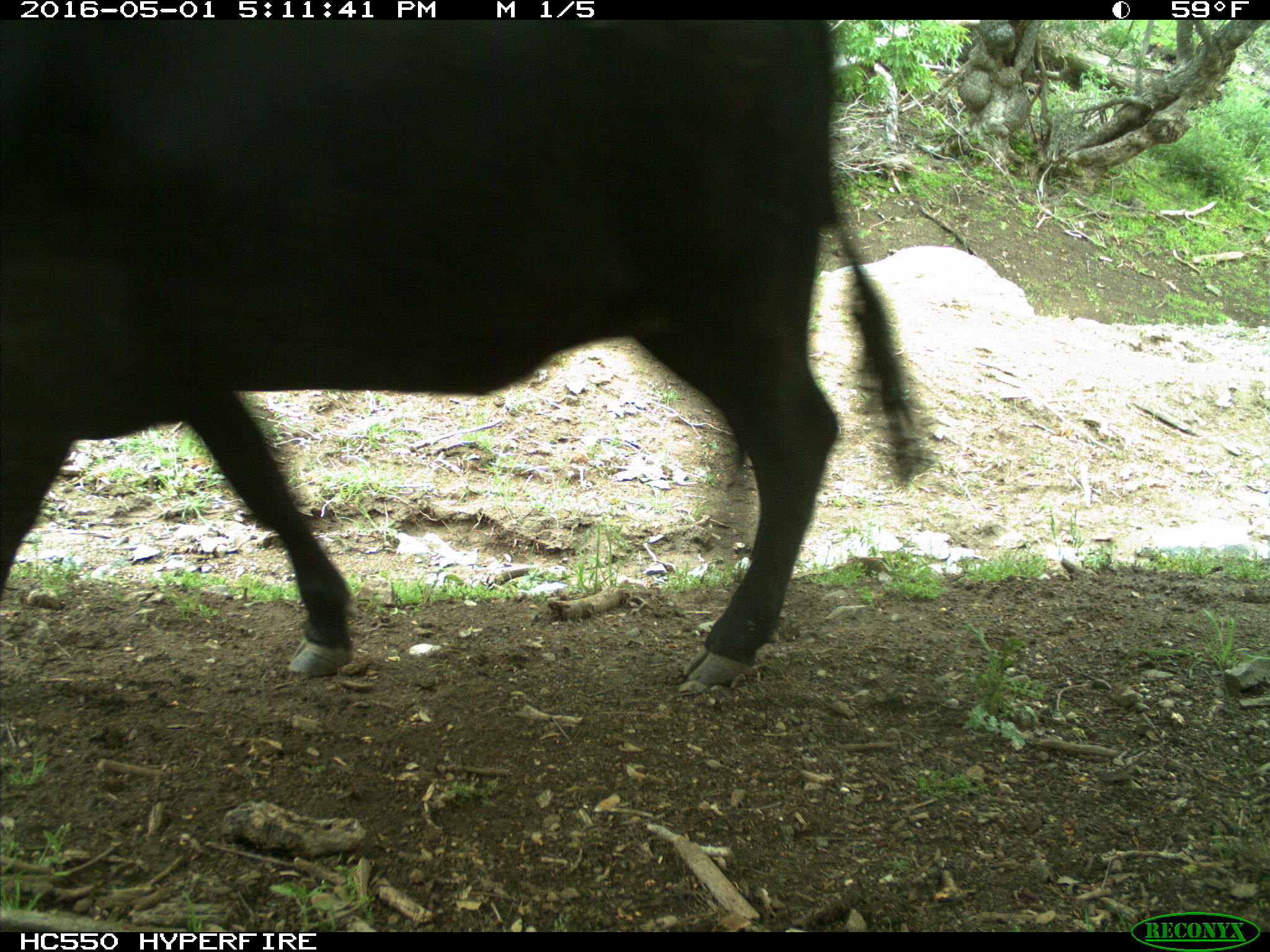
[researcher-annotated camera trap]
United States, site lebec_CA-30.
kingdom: Animalia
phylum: Chordata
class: Mammalia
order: Artiodactyla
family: Bovidae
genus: Bos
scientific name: Bos taurus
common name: domestic cow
Bos taurus (domestic cow).